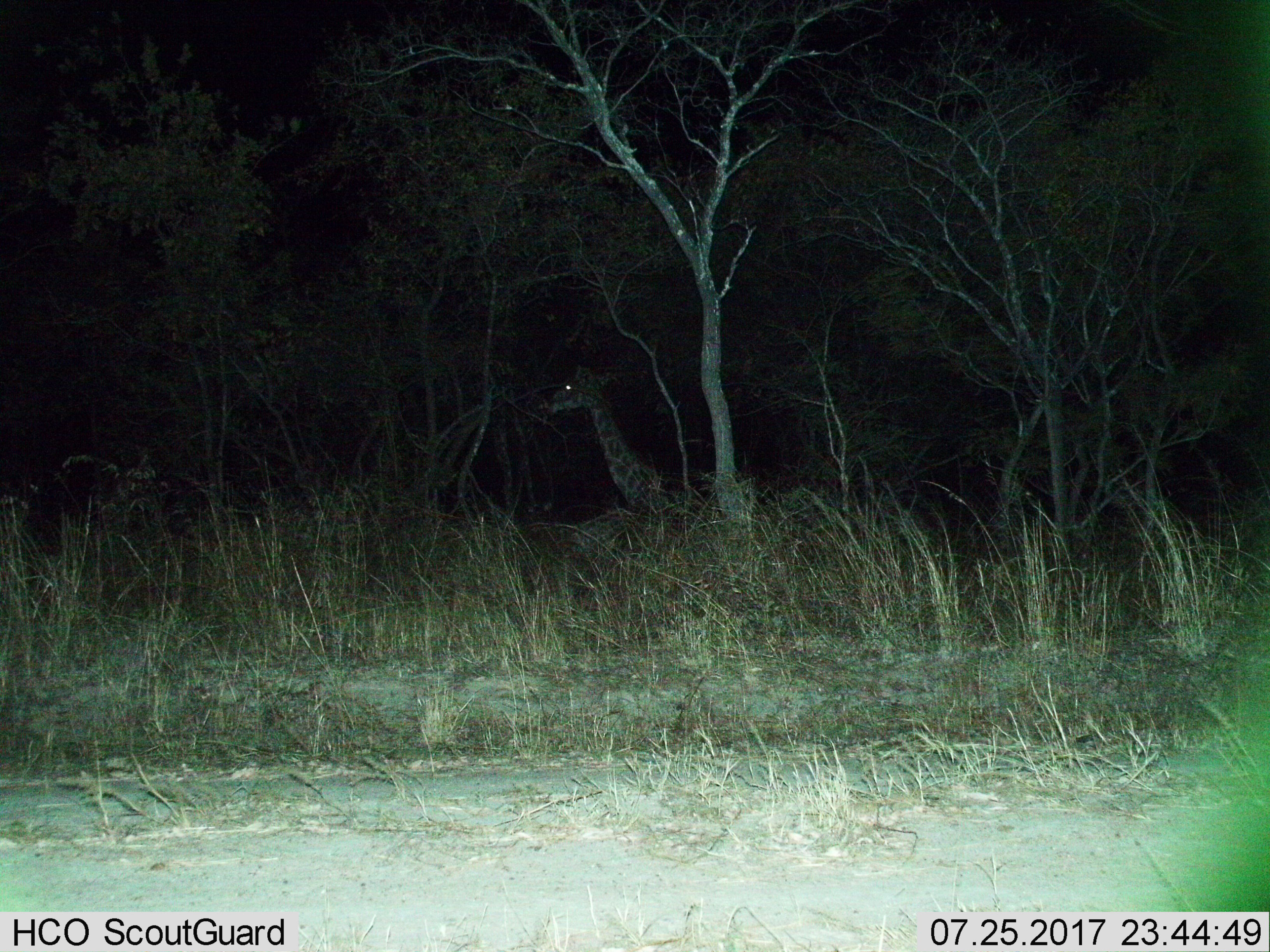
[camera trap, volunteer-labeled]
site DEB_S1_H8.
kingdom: Animalia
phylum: Chordata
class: Mammalia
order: Artiodactyla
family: Giraffidae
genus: Giraffa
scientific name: Giraffa camelopardalis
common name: giraffe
Giraffe (Giraffa camelopardalis), count 1. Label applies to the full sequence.